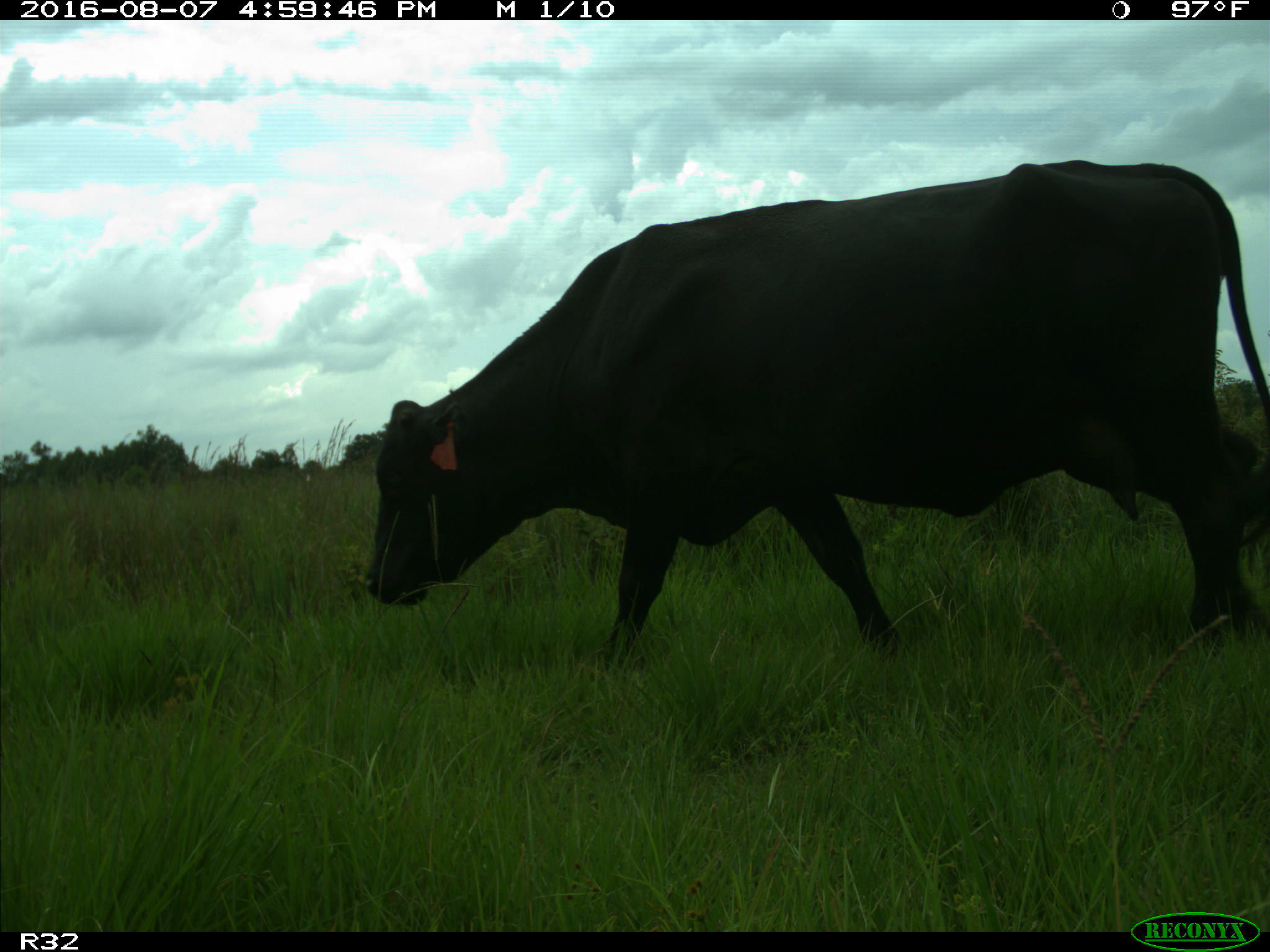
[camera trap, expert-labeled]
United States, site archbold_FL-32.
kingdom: Animalia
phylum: Chordata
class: Mammalia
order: Artiodactyla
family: Bovidae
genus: Bos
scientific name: Bos taurus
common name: domestic cow